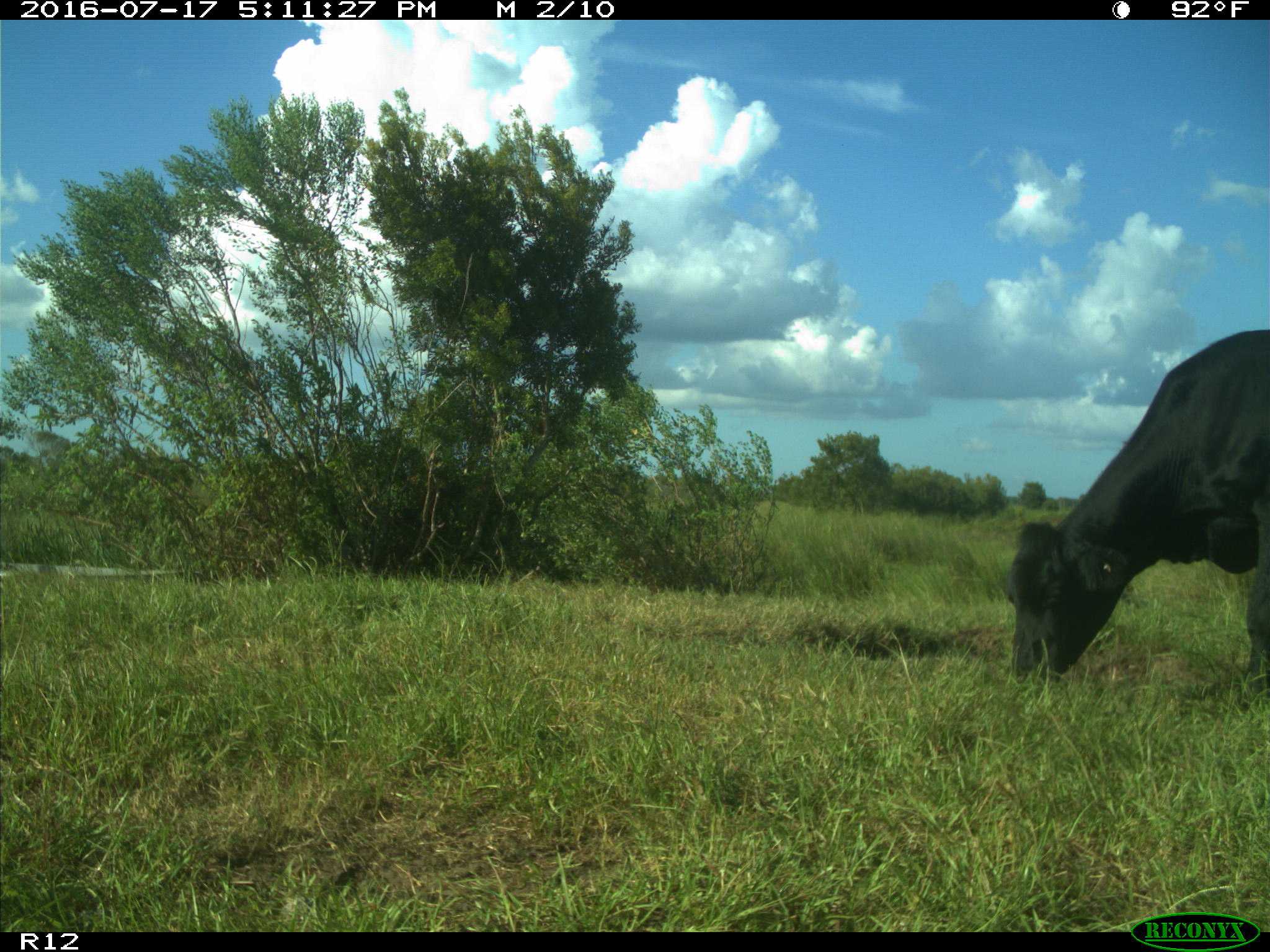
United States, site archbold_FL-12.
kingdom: Animalia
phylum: Chordata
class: Mammalia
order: Artiodactyla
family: Bovidae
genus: Bos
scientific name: Bos taurus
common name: domestic cow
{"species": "Bos taurus (domestic cow)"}